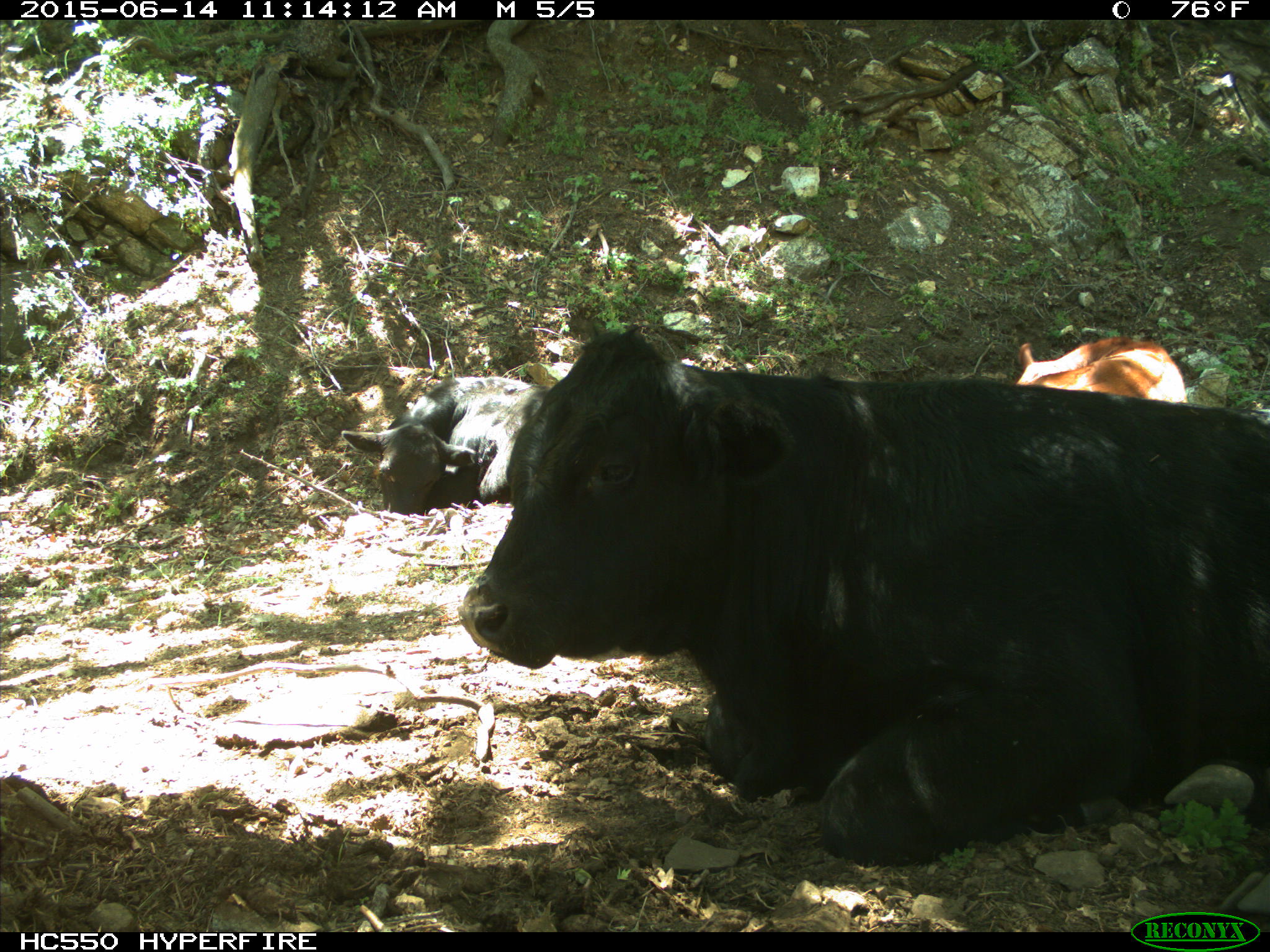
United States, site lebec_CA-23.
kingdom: Animalia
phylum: Chordata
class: Mammalia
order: Artiodactyla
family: Bovidae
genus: Bos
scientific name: Bos taurus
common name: domestic cow